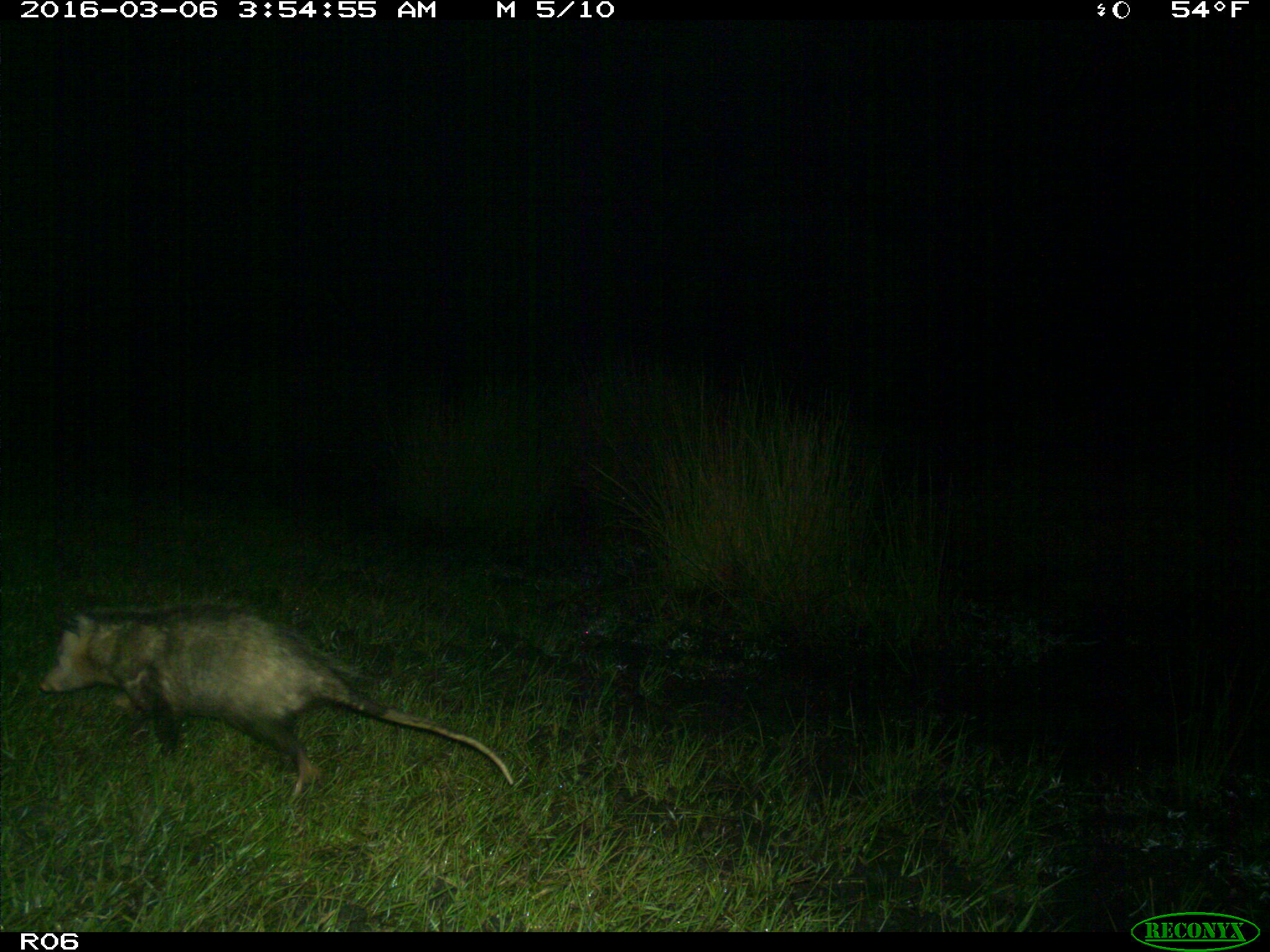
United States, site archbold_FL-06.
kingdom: Animalia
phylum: Chordata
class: Mammalia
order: Didelphimorphia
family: Didelphidae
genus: Didelphis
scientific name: Didelphis virginiana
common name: virginia opossum